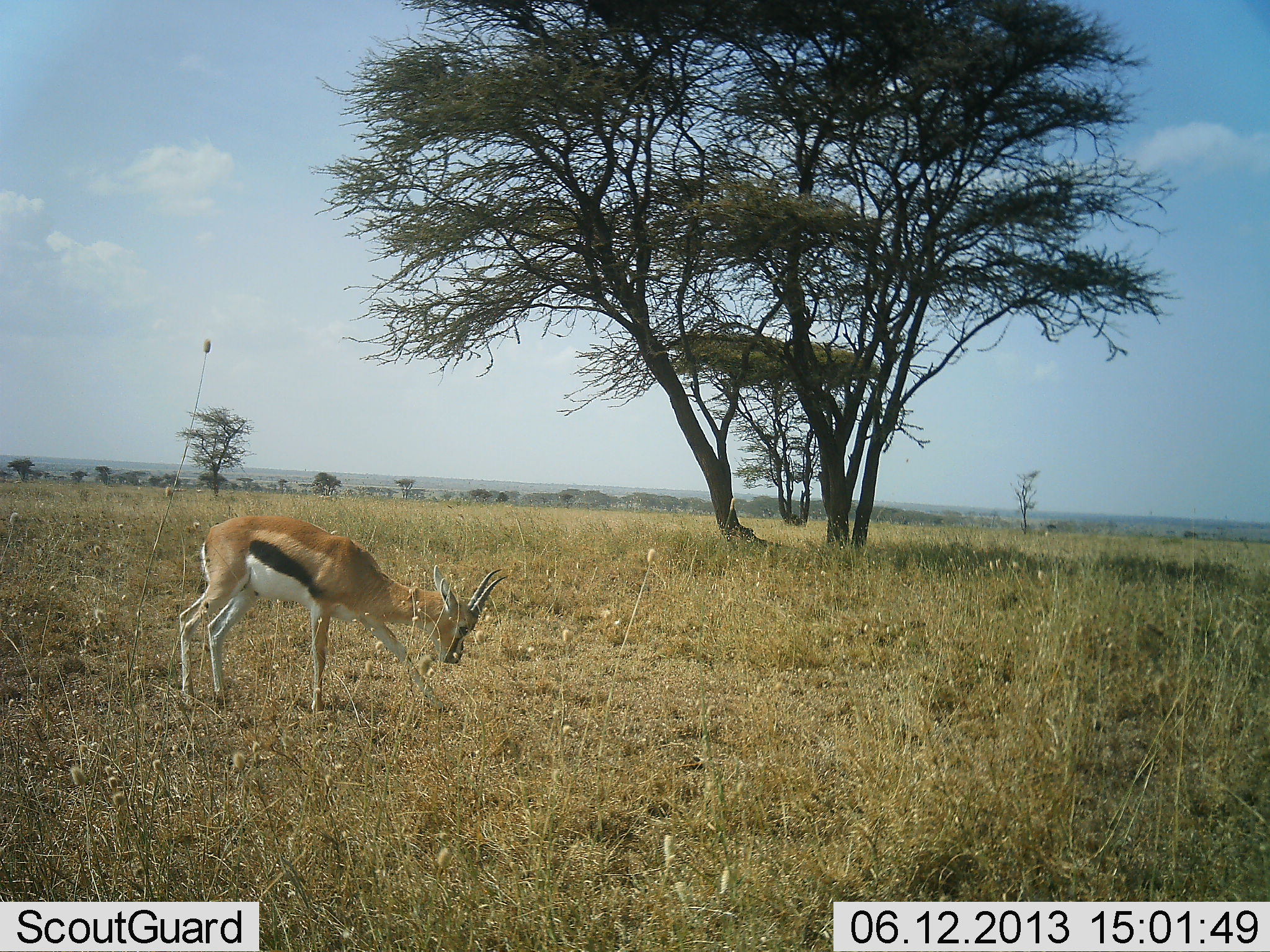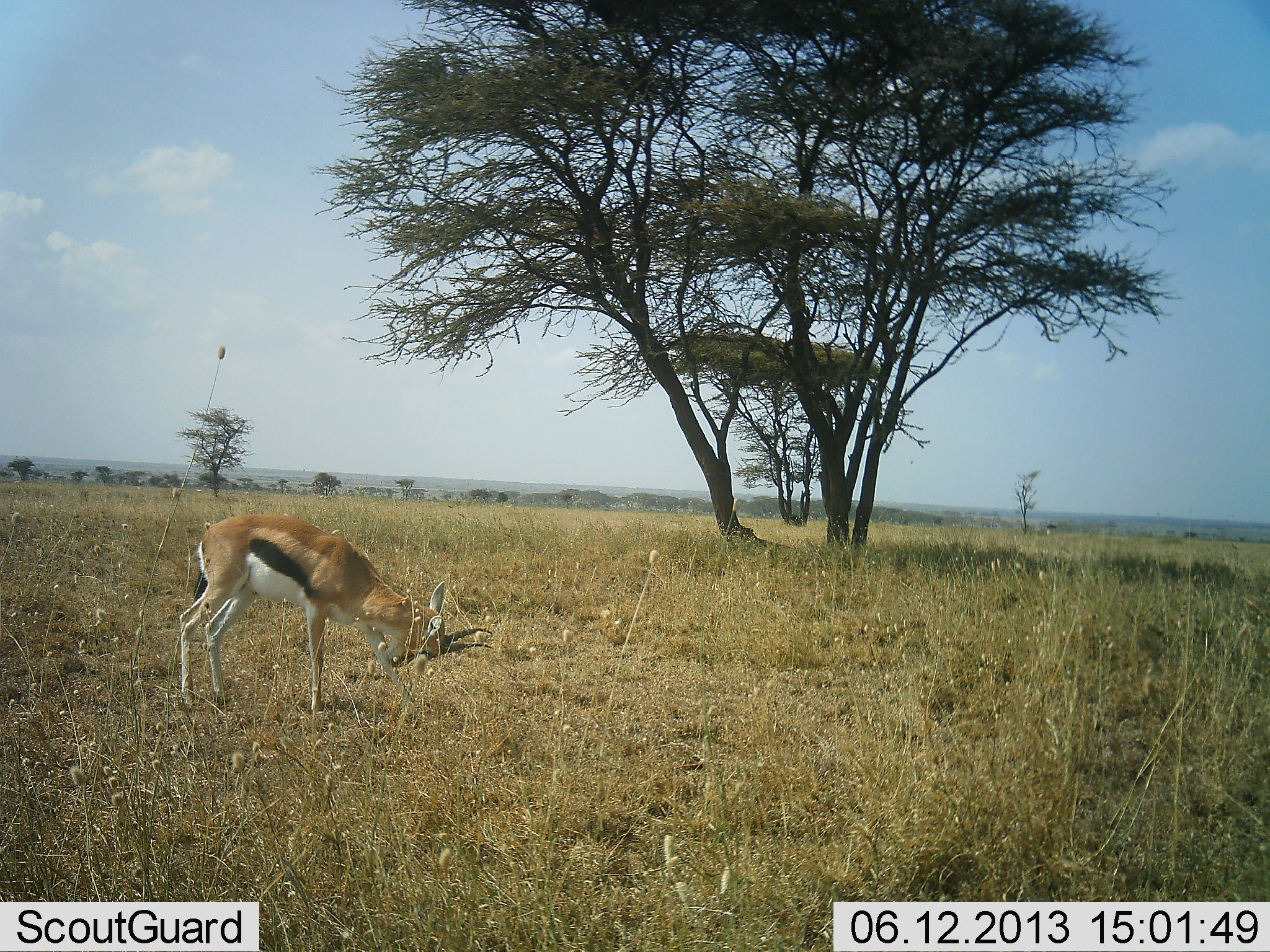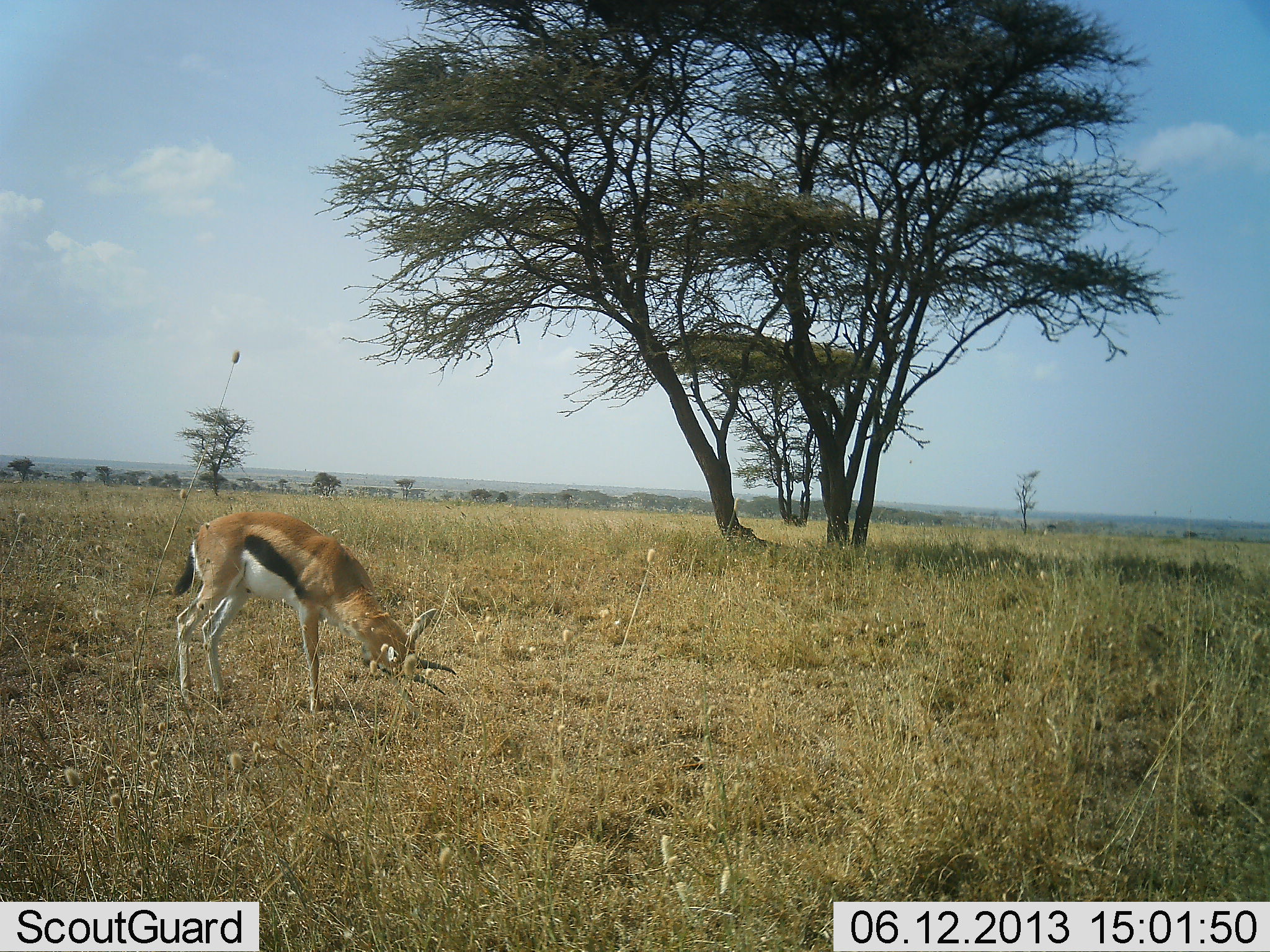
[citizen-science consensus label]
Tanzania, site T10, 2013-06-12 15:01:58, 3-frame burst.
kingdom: Animalia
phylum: Chordata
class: Mammalia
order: Artiodactyla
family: Bovidae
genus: Eudorcas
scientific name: Eudorcas thomsonii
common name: thomson's gazelle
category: gazellethomsons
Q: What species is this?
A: Gazellethomsons (thomson's gazelle) (Eudorcas thomsonii).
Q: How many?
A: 1.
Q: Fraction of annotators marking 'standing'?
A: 55%.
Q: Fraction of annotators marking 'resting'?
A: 10%.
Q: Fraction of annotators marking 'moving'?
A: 25%.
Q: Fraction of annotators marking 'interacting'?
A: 0%.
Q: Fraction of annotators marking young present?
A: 0%.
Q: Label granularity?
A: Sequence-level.